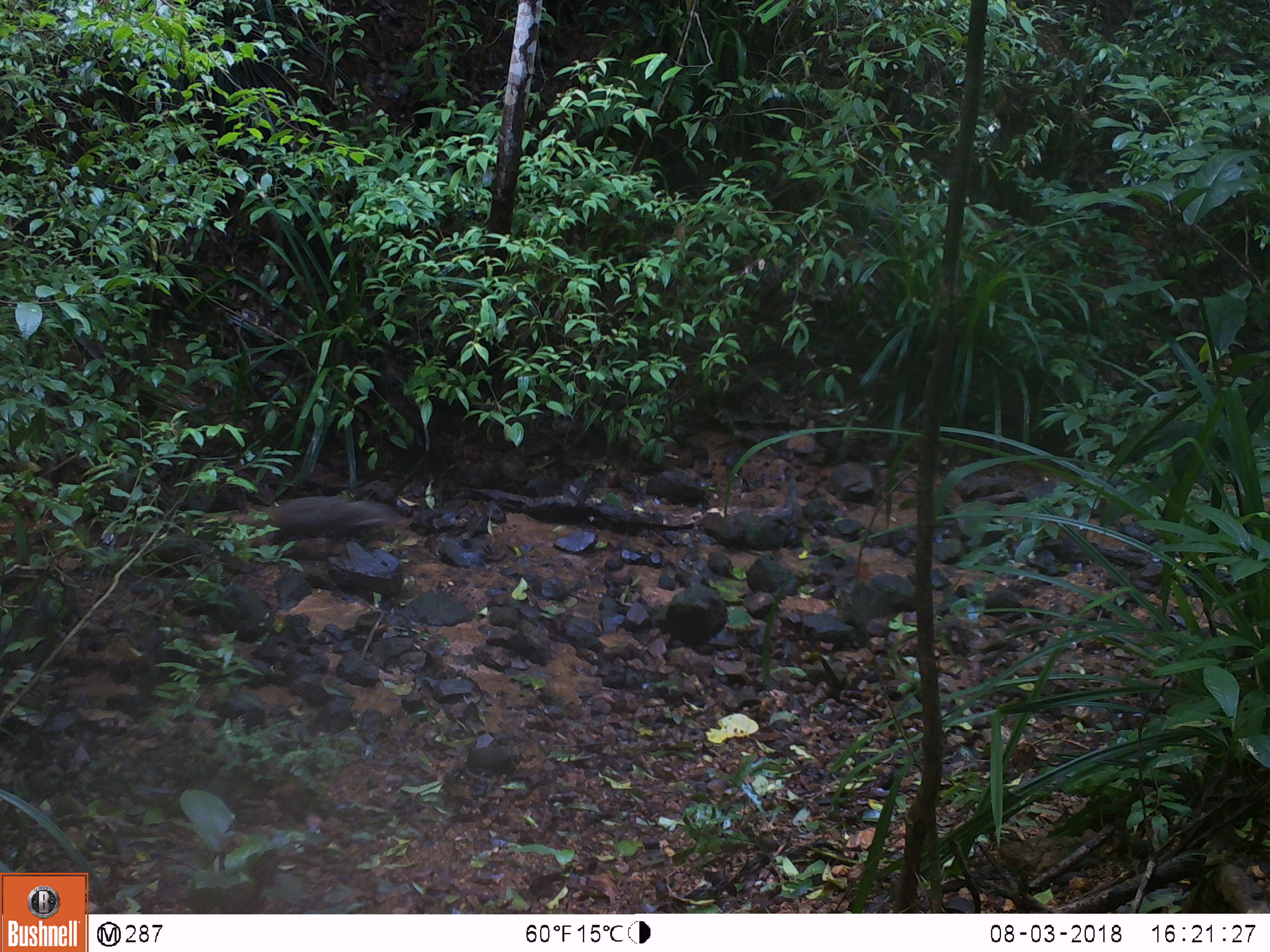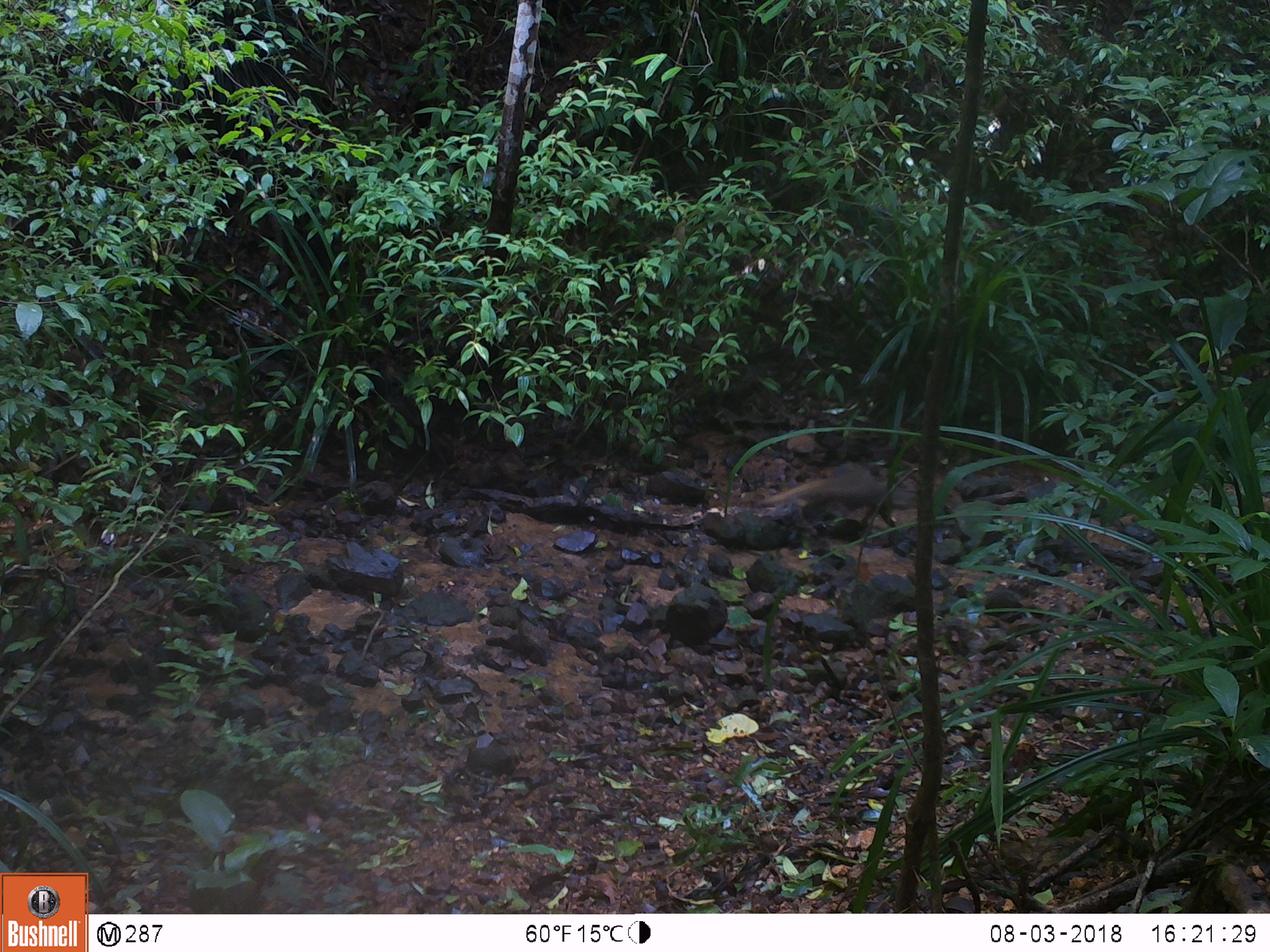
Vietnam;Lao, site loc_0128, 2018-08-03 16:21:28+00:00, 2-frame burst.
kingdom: Animalia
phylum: Chordata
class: Mammalia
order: Carnivora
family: Herpestidae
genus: Urva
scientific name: Urva urva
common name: crab-eating mongoose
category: crab eating mongoose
Crab eating mongoose (crab-eating mongoose) (Urva urva). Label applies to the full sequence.